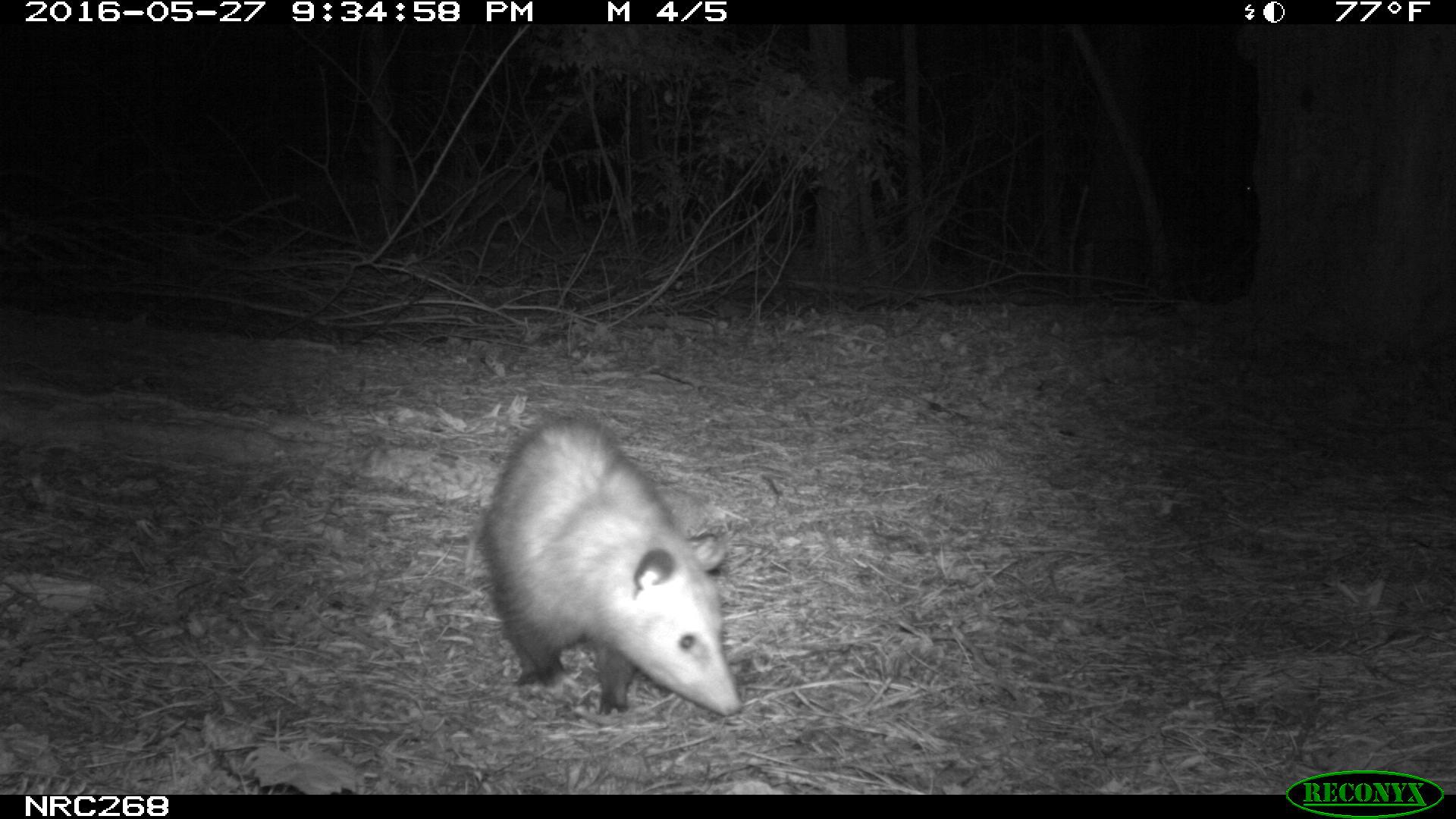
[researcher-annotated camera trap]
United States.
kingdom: Animalia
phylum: Chordata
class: Mammalia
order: Didelphimorphia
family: Didelphidae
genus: Didelphis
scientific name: Didelphis virginiana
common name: virginia opossum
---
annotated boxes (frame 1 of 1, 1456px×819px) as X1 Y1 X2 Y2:
Virginia Opossum: 476 410 743 725